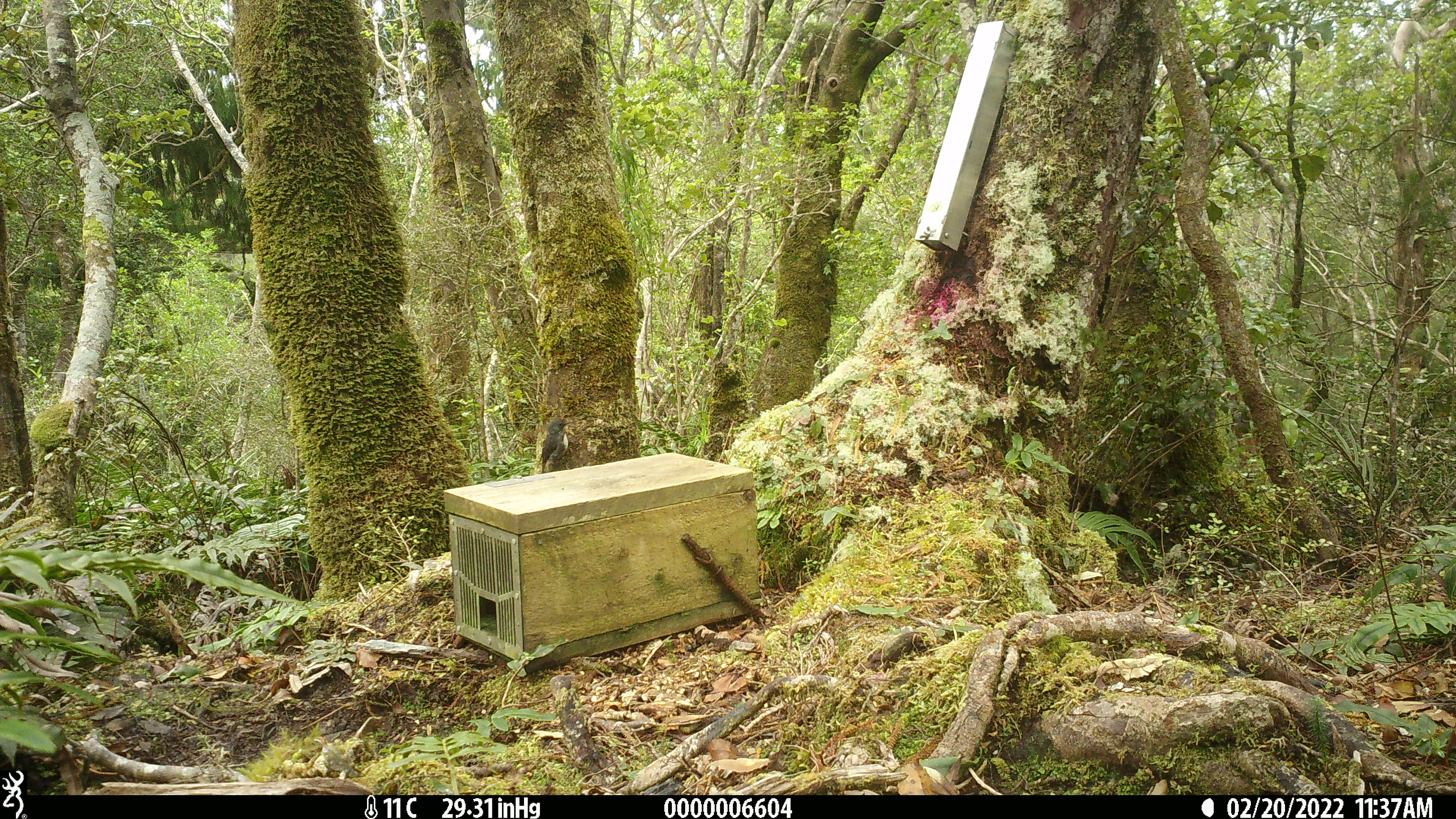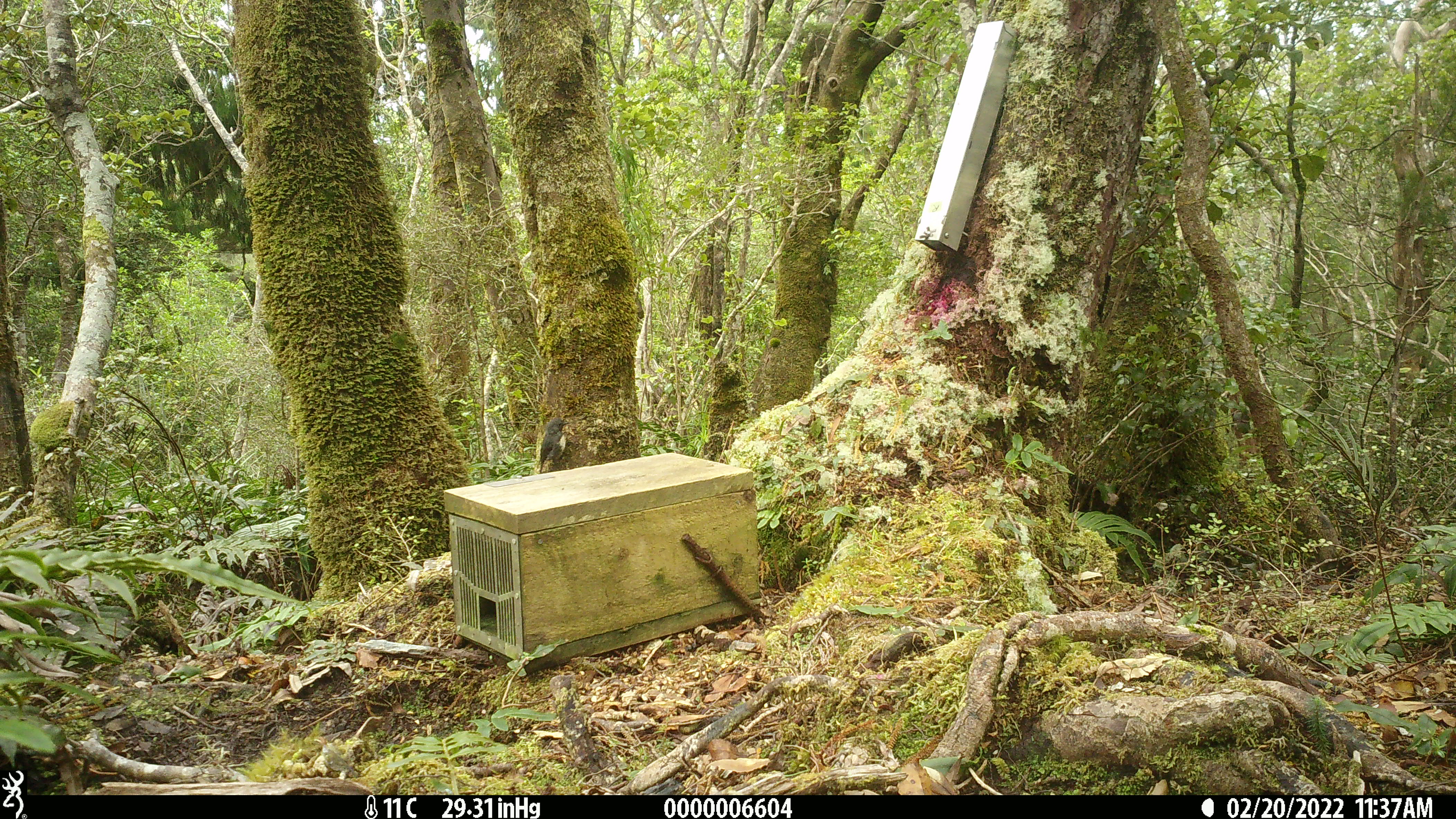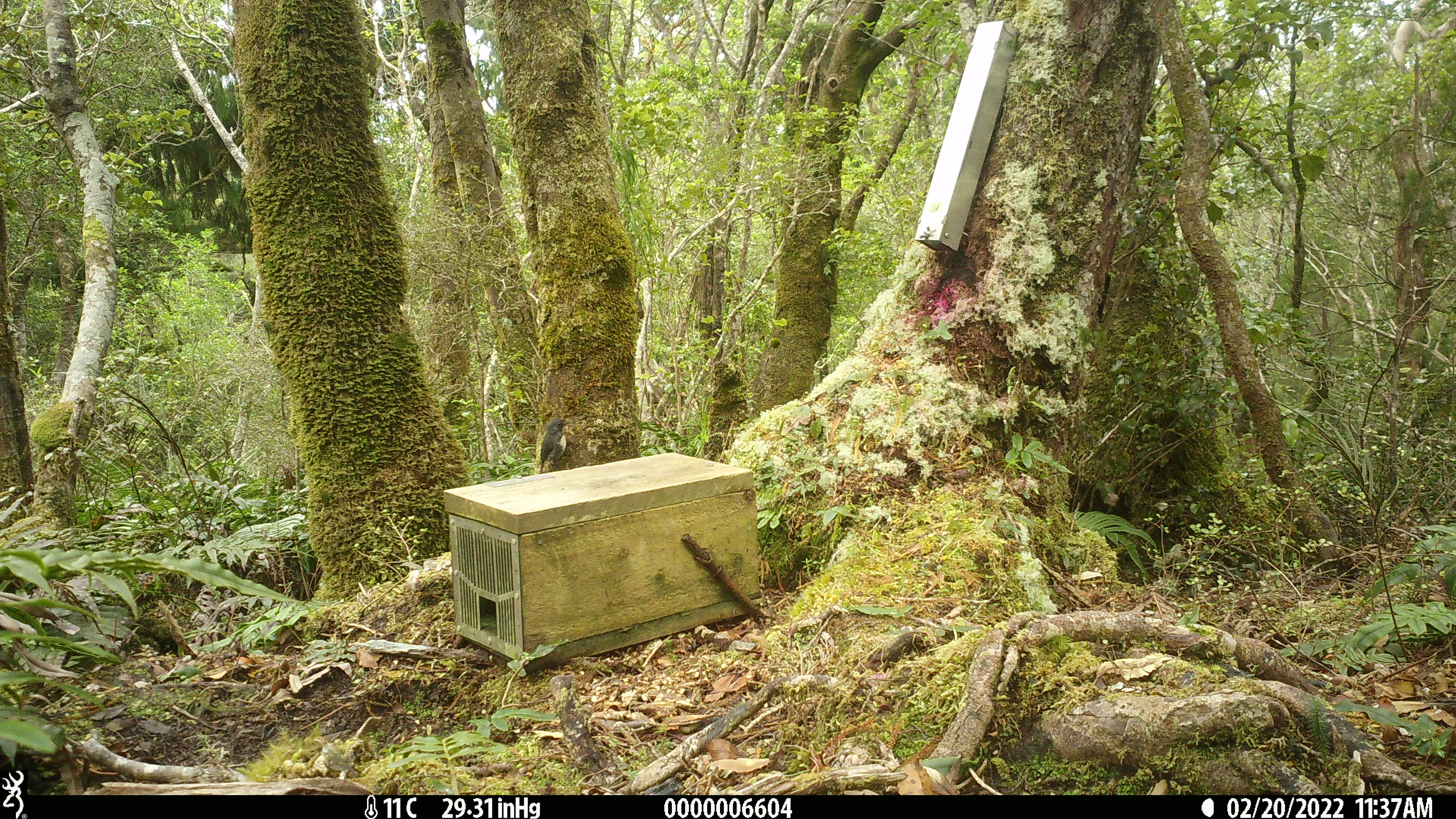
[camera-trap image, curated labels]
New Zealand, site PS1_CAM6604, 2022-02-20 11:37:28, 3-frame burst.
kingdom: Animalia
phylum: Chordata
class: Aves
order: Passeriformes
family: Petroicidae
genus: Petroica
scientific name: Petroica australis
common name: new zealand robin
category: robin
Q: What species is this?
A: Robin (new zealand robin) (Petroica australis).